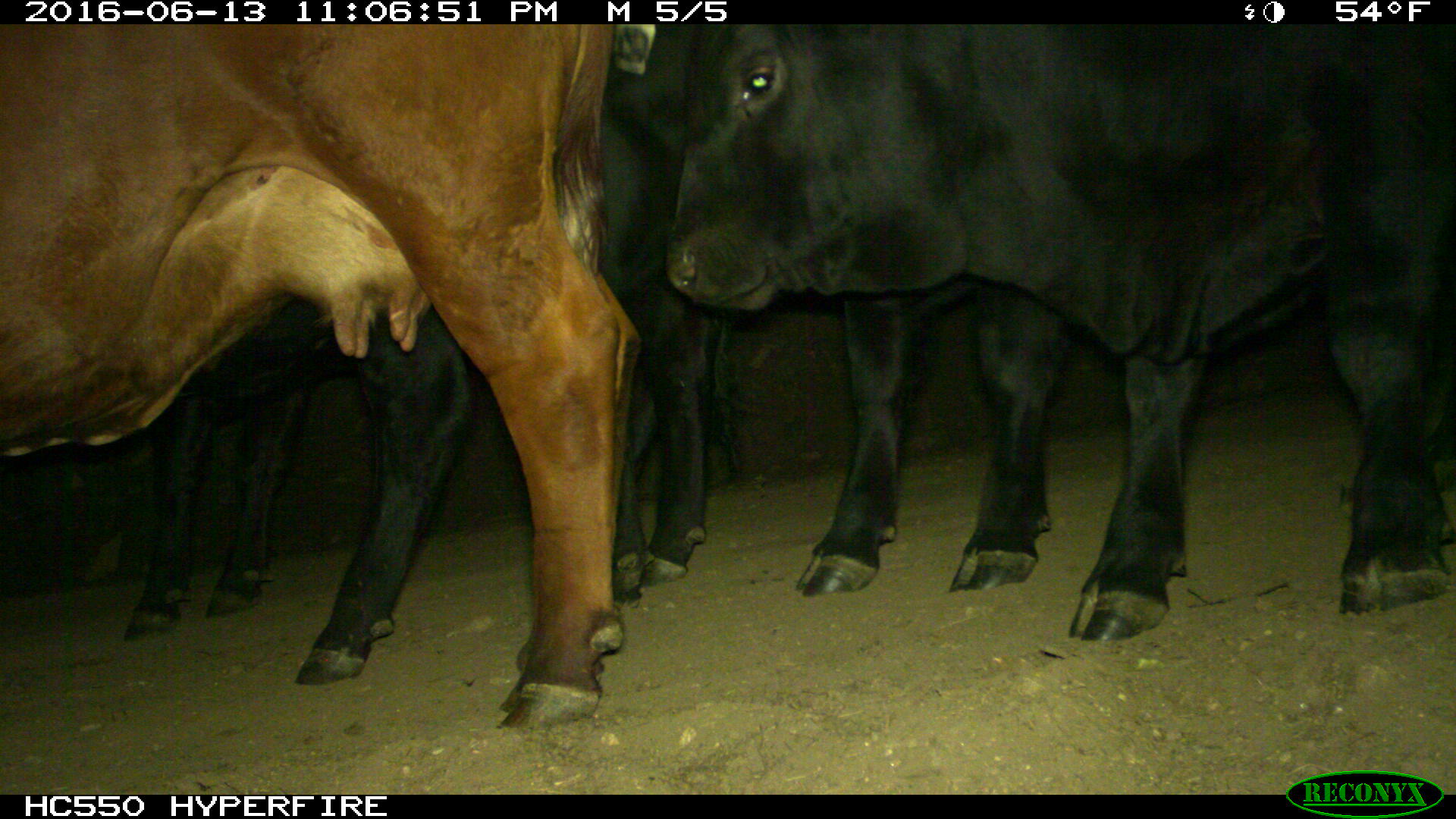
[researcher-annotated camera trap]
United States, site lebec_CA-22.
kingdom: Animalia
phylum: Chordata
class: Mammalia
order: Artiodactyla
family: Bovidae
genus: Bos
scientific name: Bos taurus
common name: domestic cow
Bos taurus (domestic cow).